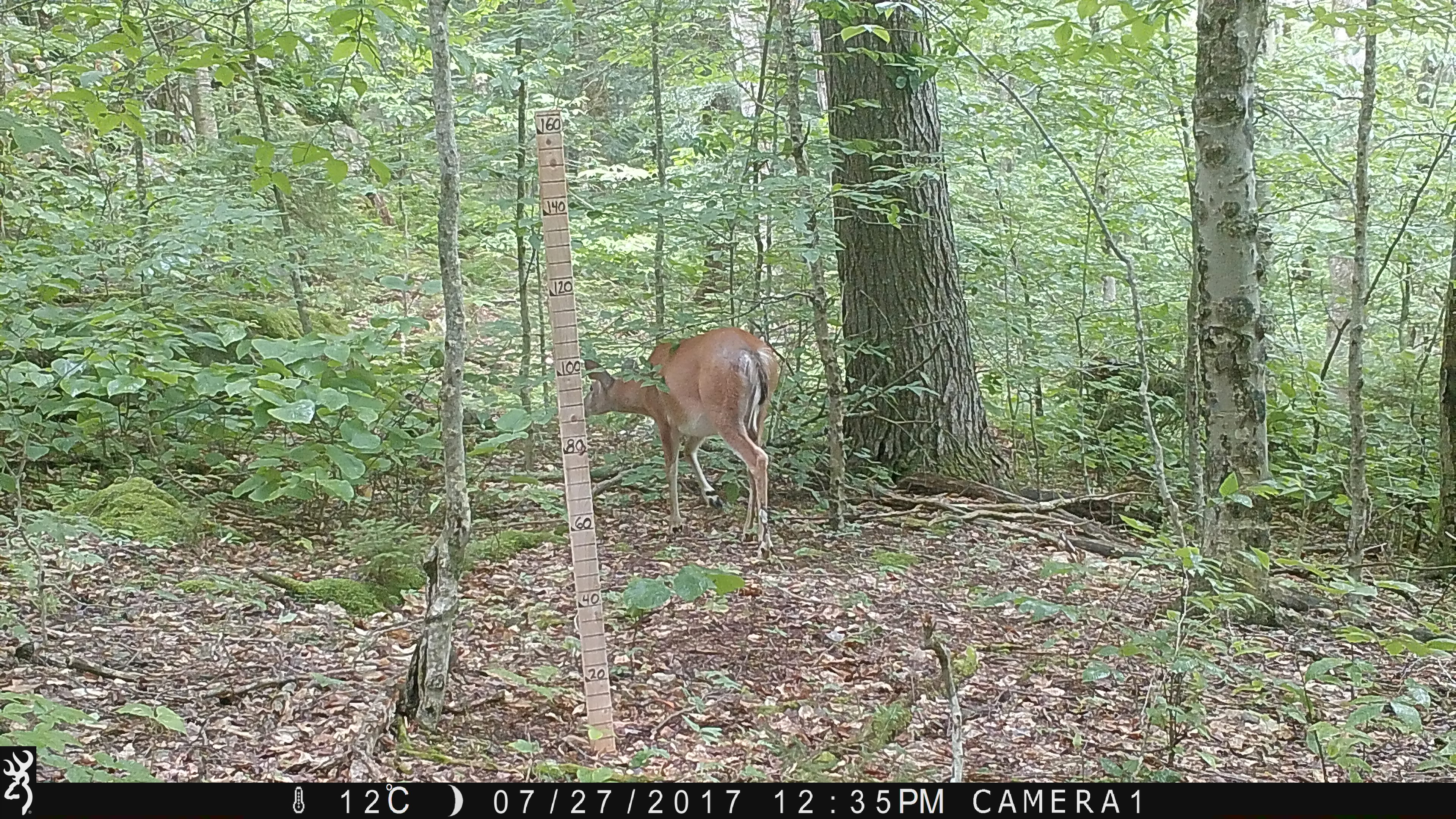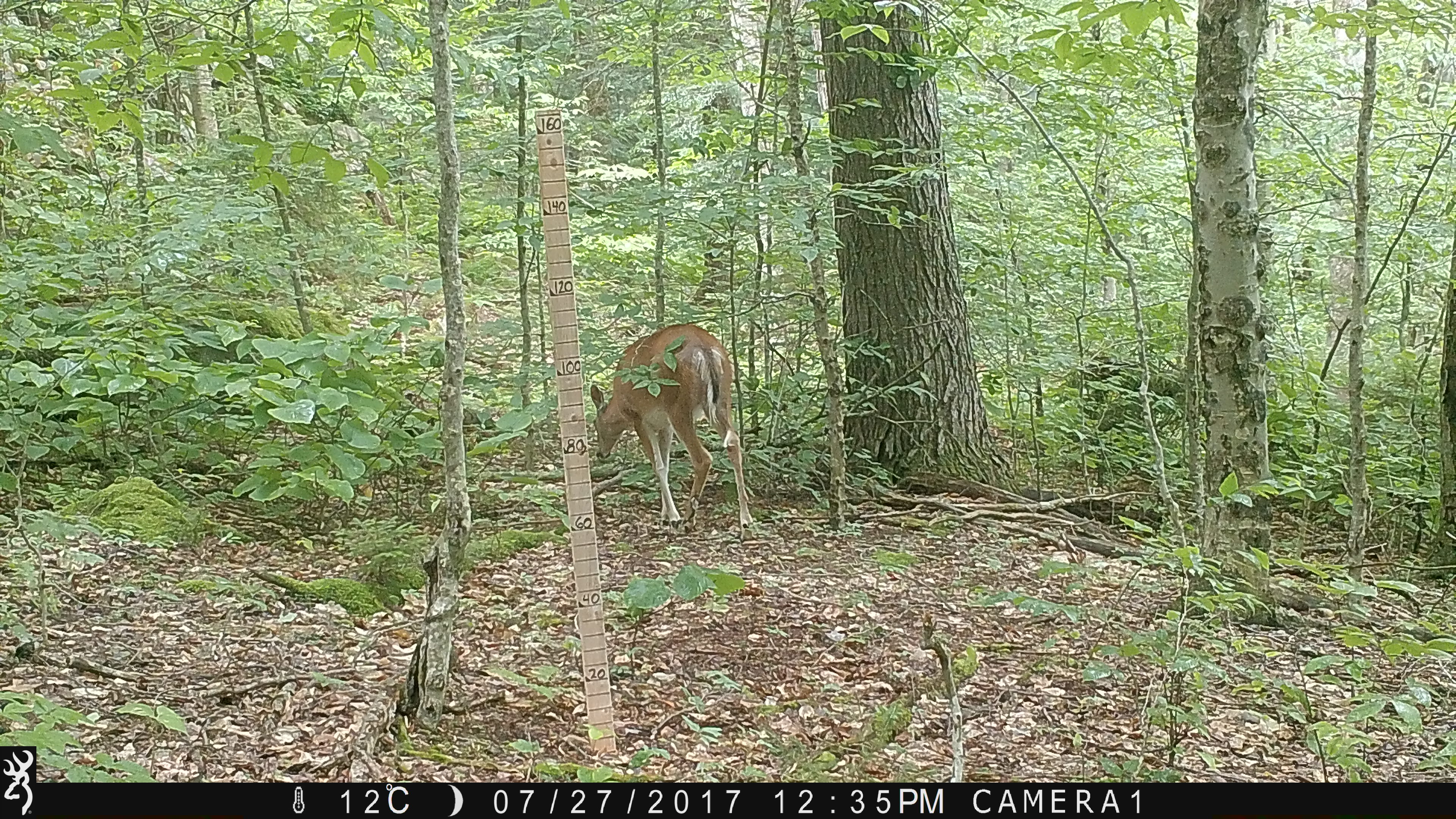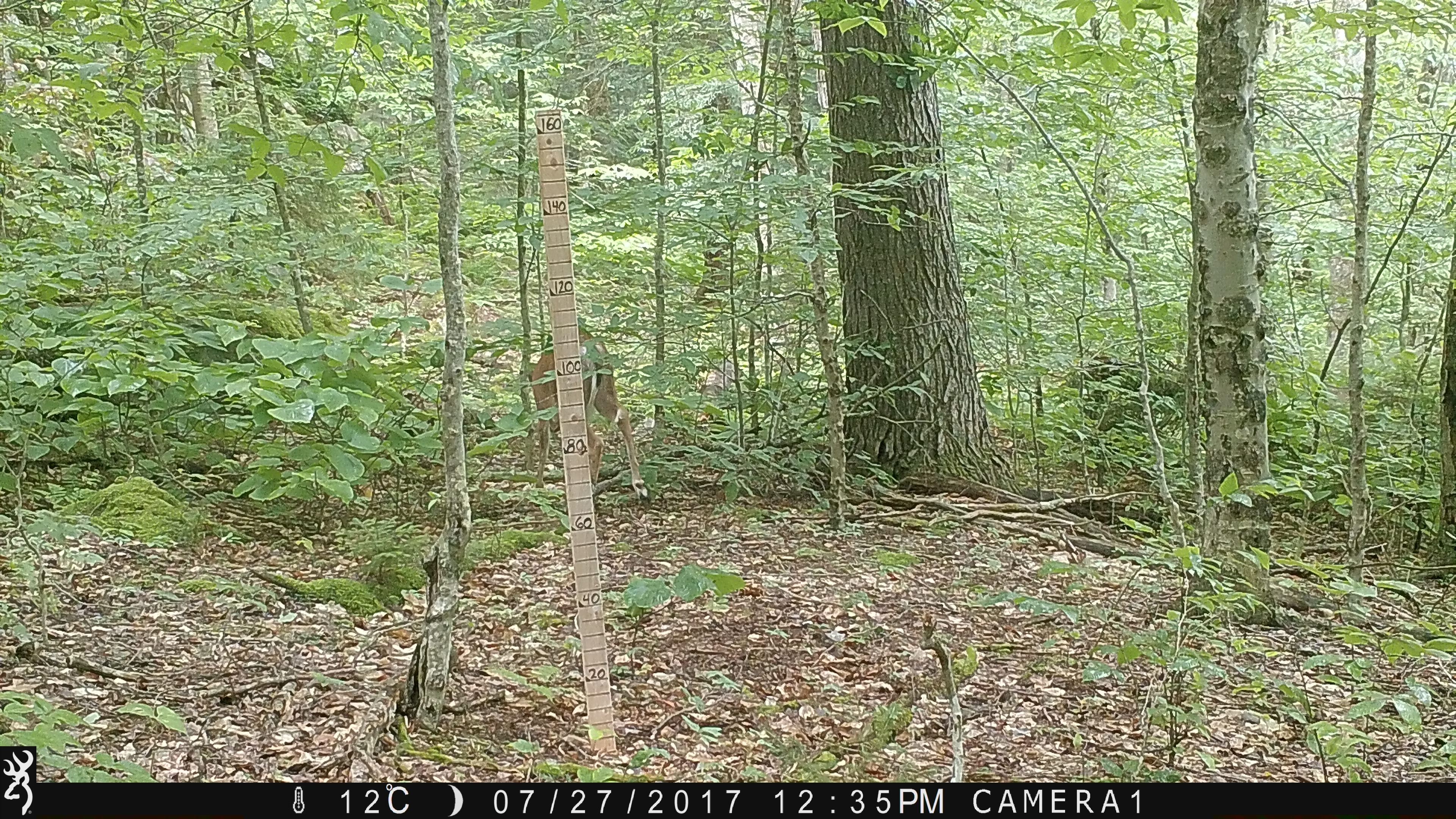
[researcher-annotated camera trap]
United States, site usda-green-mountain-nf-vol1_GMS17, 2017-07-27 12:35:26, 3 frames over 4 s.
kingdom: Animalia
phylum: Chordata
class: Mammalia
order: Artiodactyla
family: Cervidae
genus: Odocoileus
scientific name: Odocoileus virginianus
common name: white-tailed deer